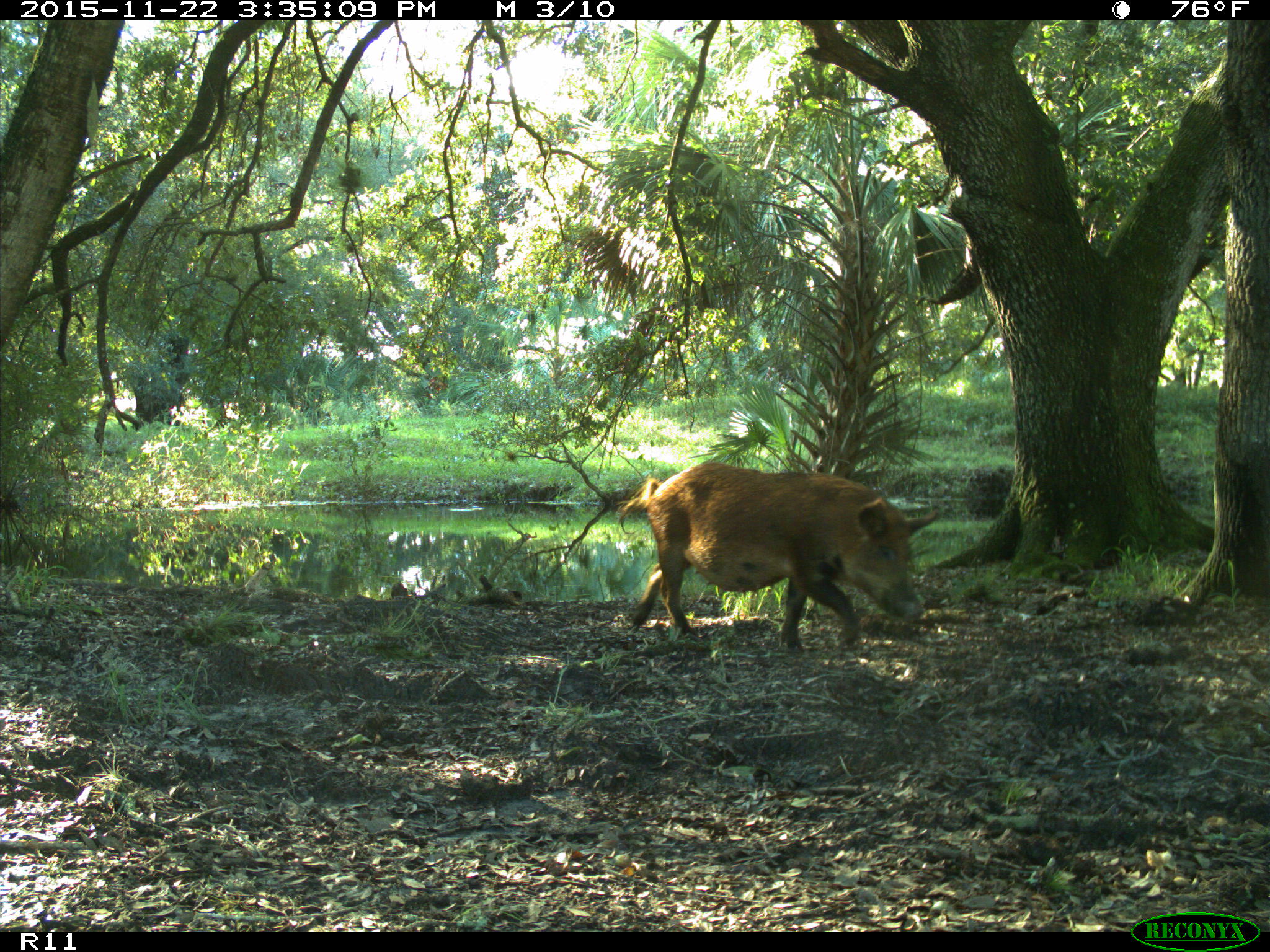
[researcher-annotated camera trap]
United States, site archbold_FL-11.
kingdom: Animalia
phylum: Chordata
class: Mammalia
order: Artiodactyla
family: Suidae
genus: Sus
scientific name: Sus scrofa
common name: wild boar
Sus scrofa (wild boar).